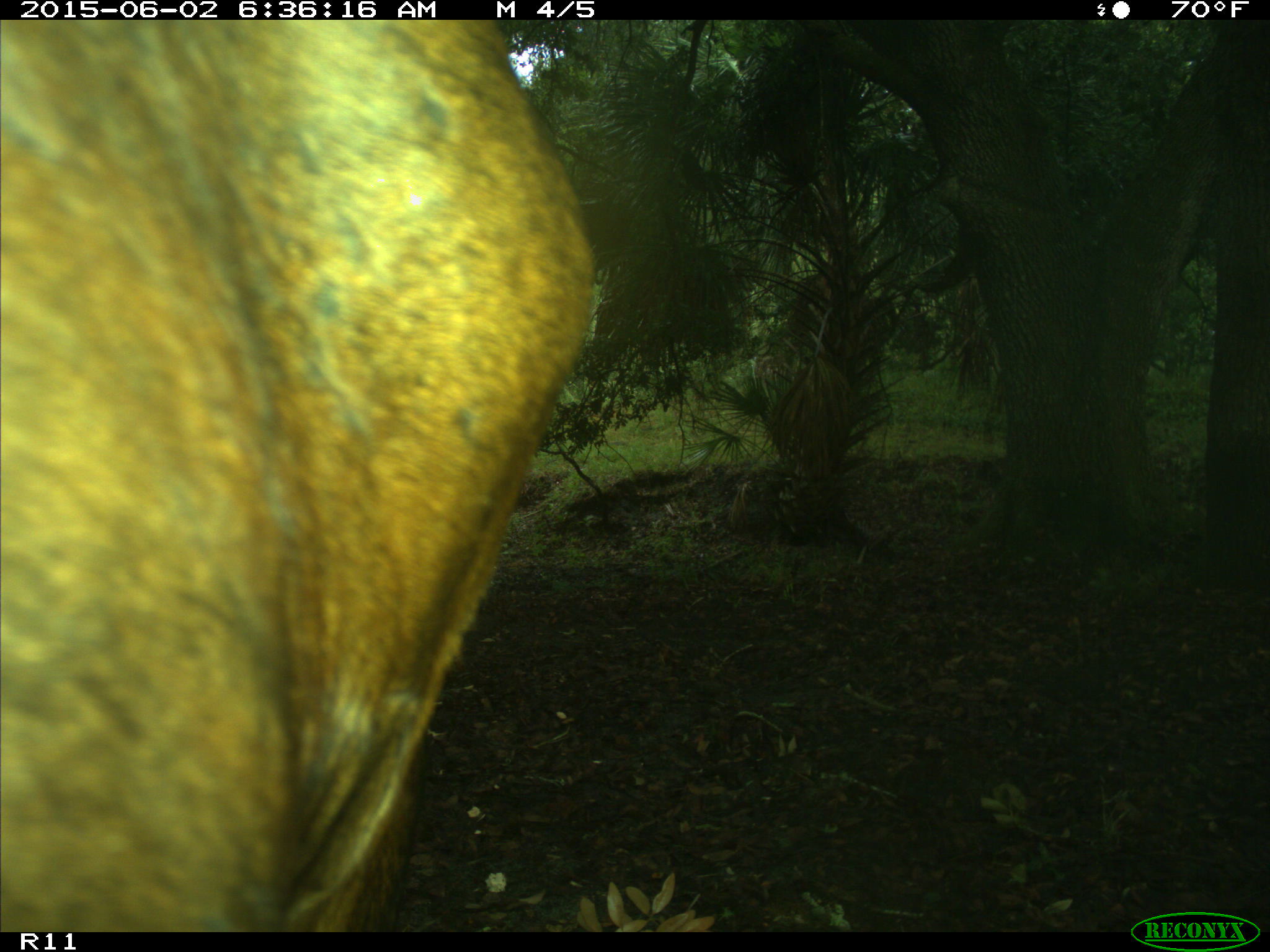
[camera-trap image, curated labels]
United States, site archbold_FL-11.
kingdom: Animalia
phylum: Chordata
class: Mammalia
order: Artiodactyla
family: Bovidae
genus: Bos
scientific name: Bos taurus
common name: domestic cow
Bos taurus (domestic cow).